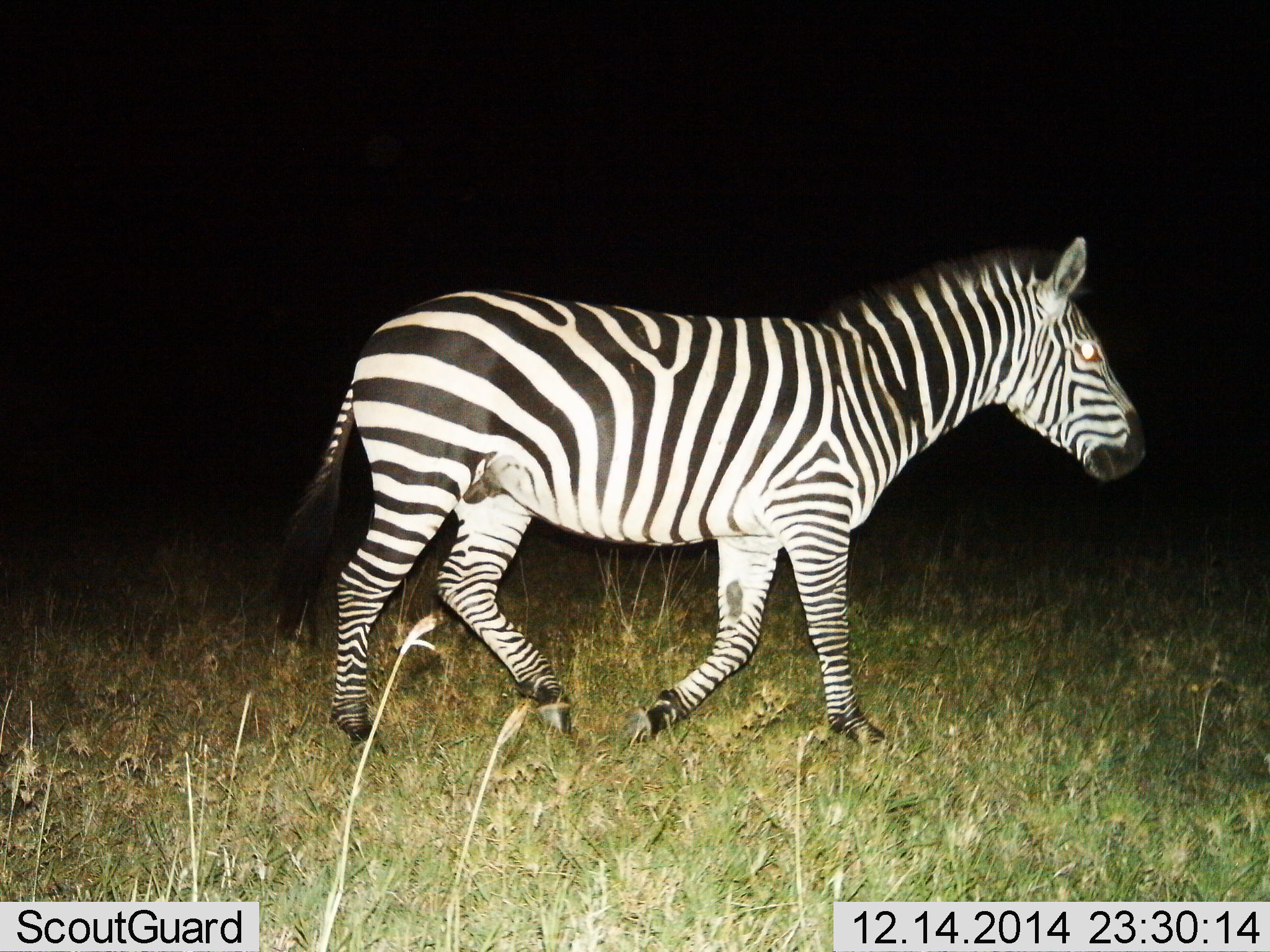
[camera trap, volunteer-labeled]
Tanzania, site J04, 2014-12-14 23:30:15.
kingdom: Animalia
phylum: Chordata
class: Mammalia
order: Perissodactyla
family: Equidae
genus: Equus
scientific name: Equus quagga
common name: plains zebra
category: zebra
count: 1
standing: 10%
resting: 0%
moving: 90%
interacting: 0%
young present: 0%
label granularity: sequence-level